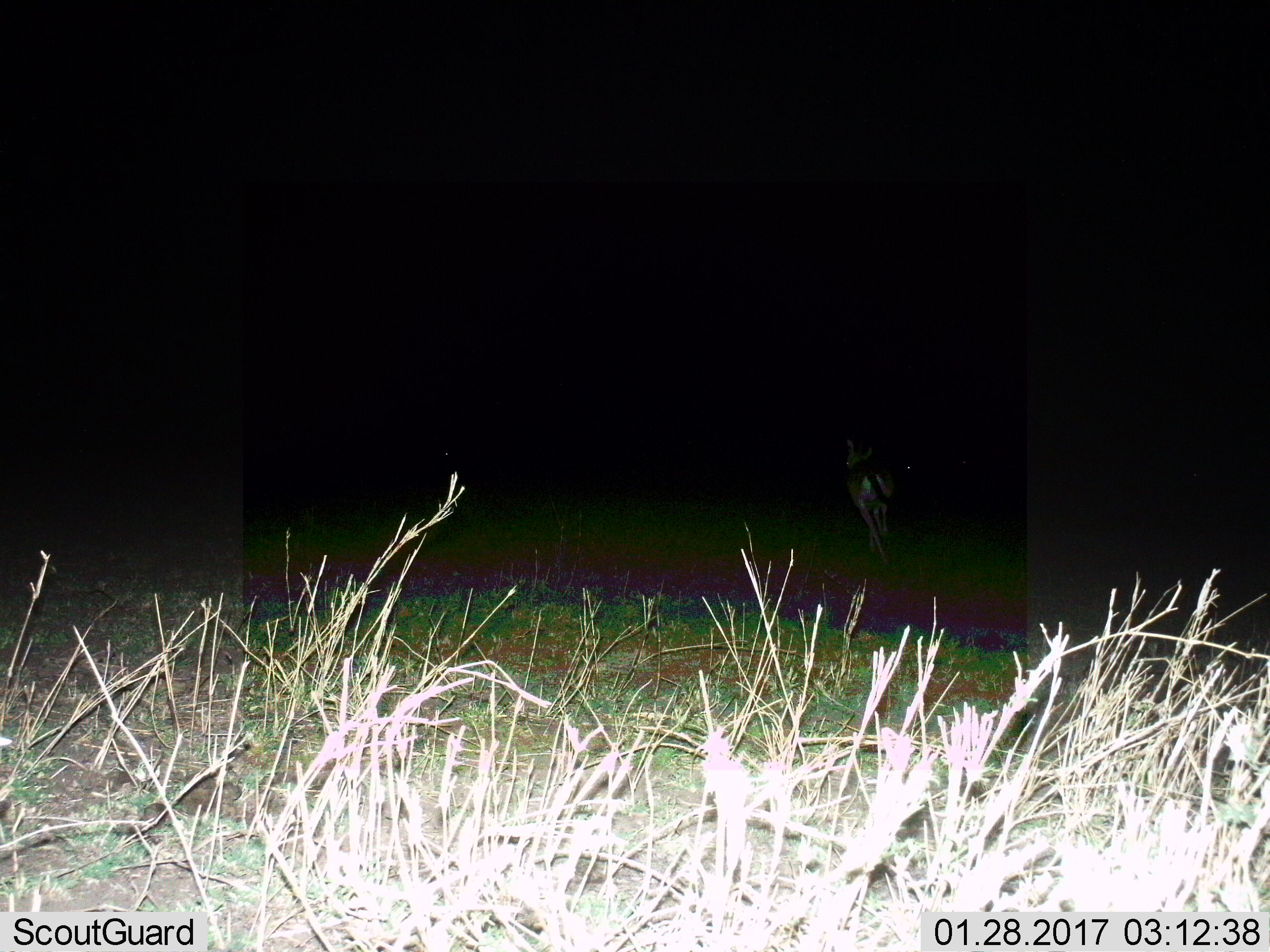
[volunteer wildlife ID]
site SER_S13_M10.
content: unidentified animal